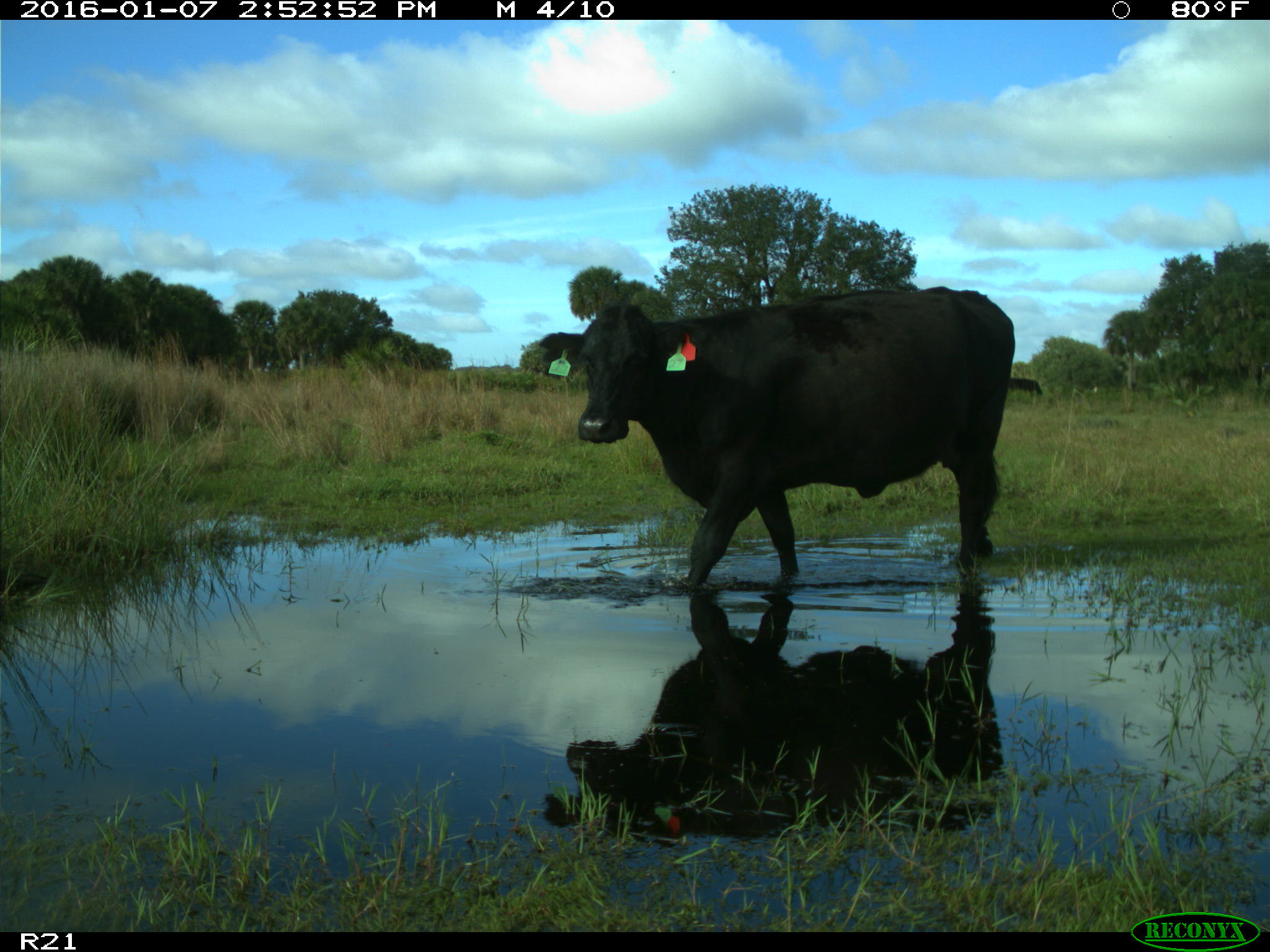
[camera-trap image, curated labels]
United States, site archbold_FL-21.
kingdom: Animalia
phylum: Chordata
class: Mammalia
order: Artiodactyla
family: Bovidae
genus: Bos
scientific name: Bos taurus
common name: domestic cow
Bos taurus (domestic cow).